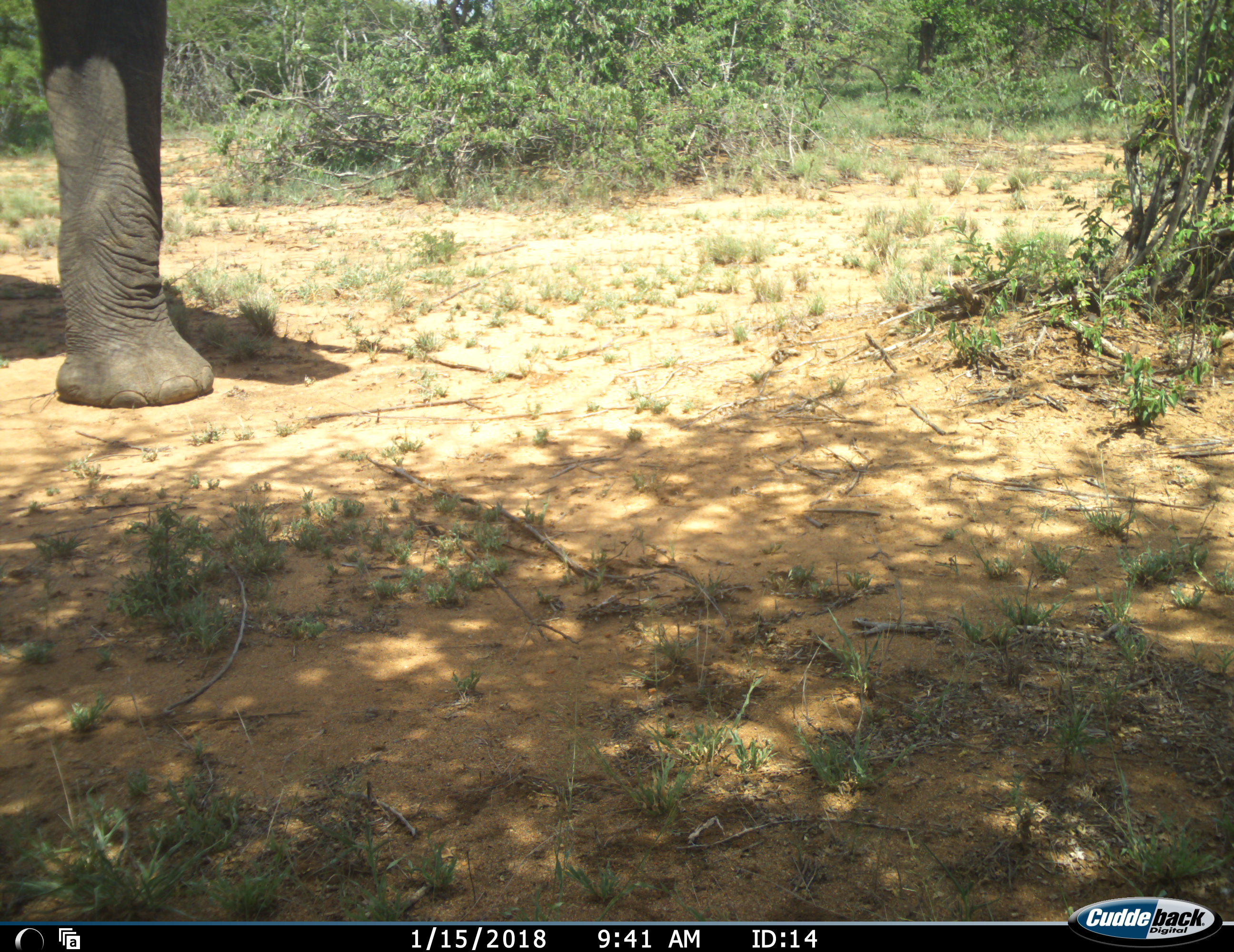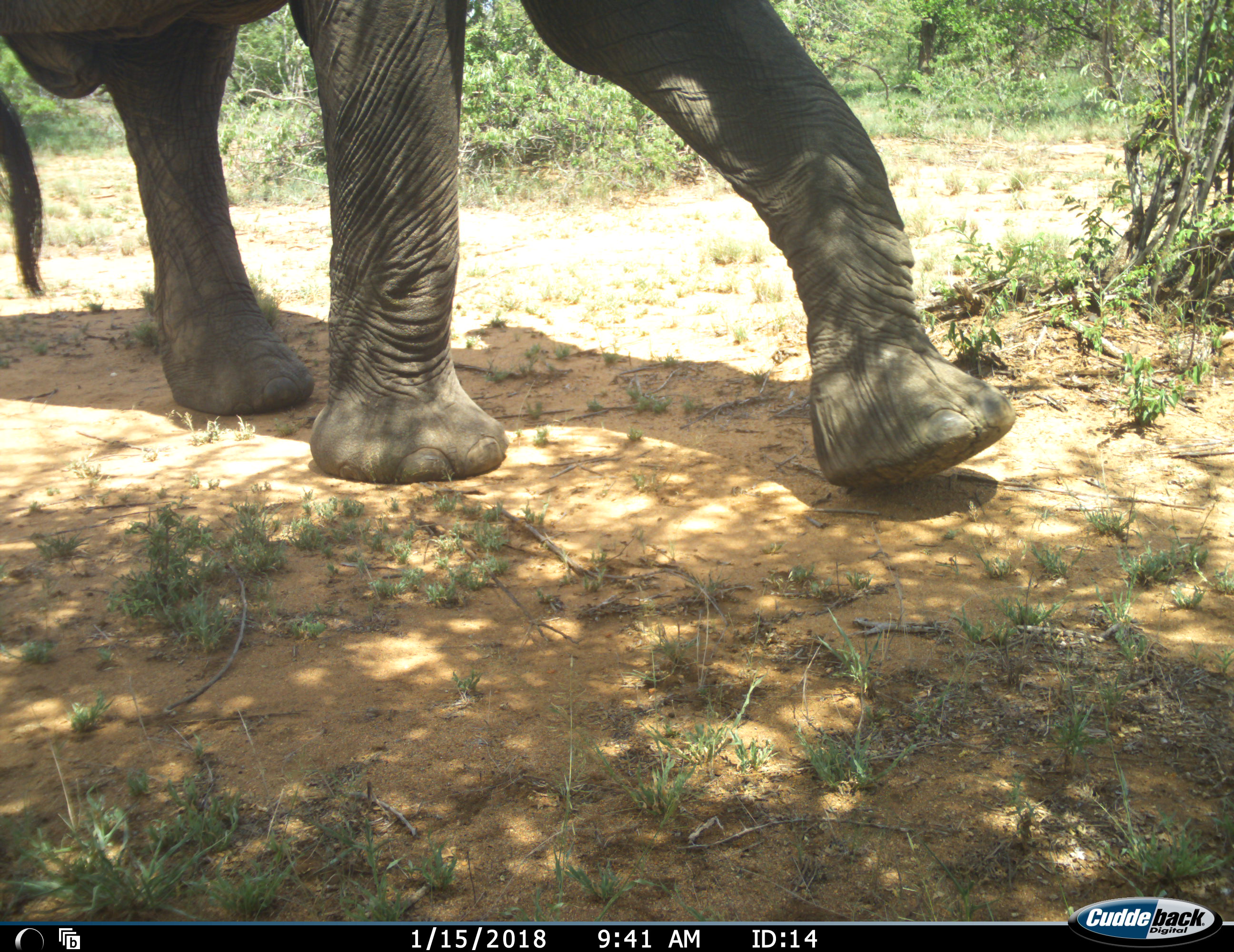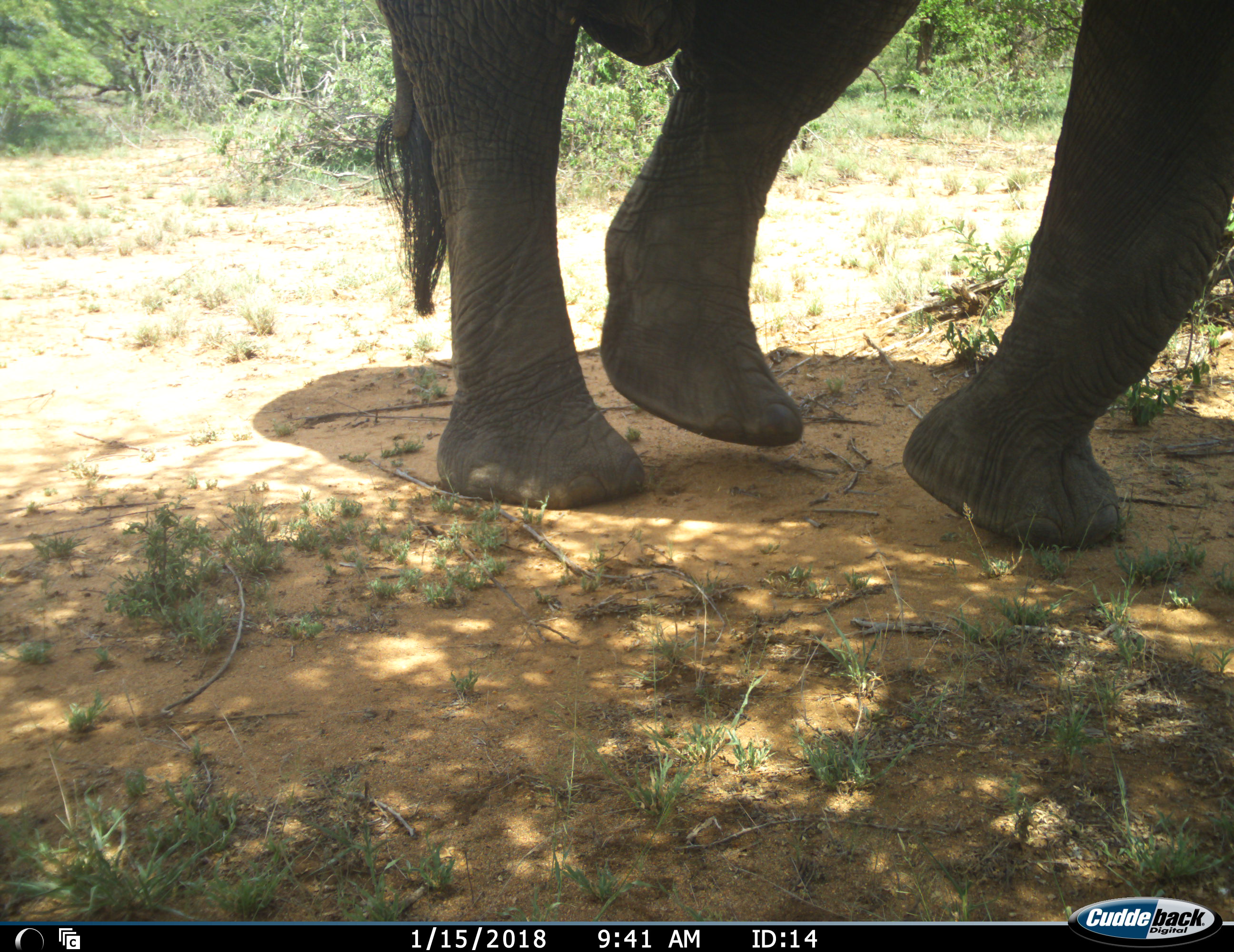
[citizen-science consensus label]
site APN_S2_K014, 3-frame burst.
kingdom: Animalia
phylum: Chordata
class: Mammalia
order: Proboscidea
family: Elephantidae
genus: Loxodonta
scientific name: Loxodonta africana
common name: african bush elephant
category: elephant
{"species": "elephant (african bush elephant) (Loxodonta africana)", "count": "1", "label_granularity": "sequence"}